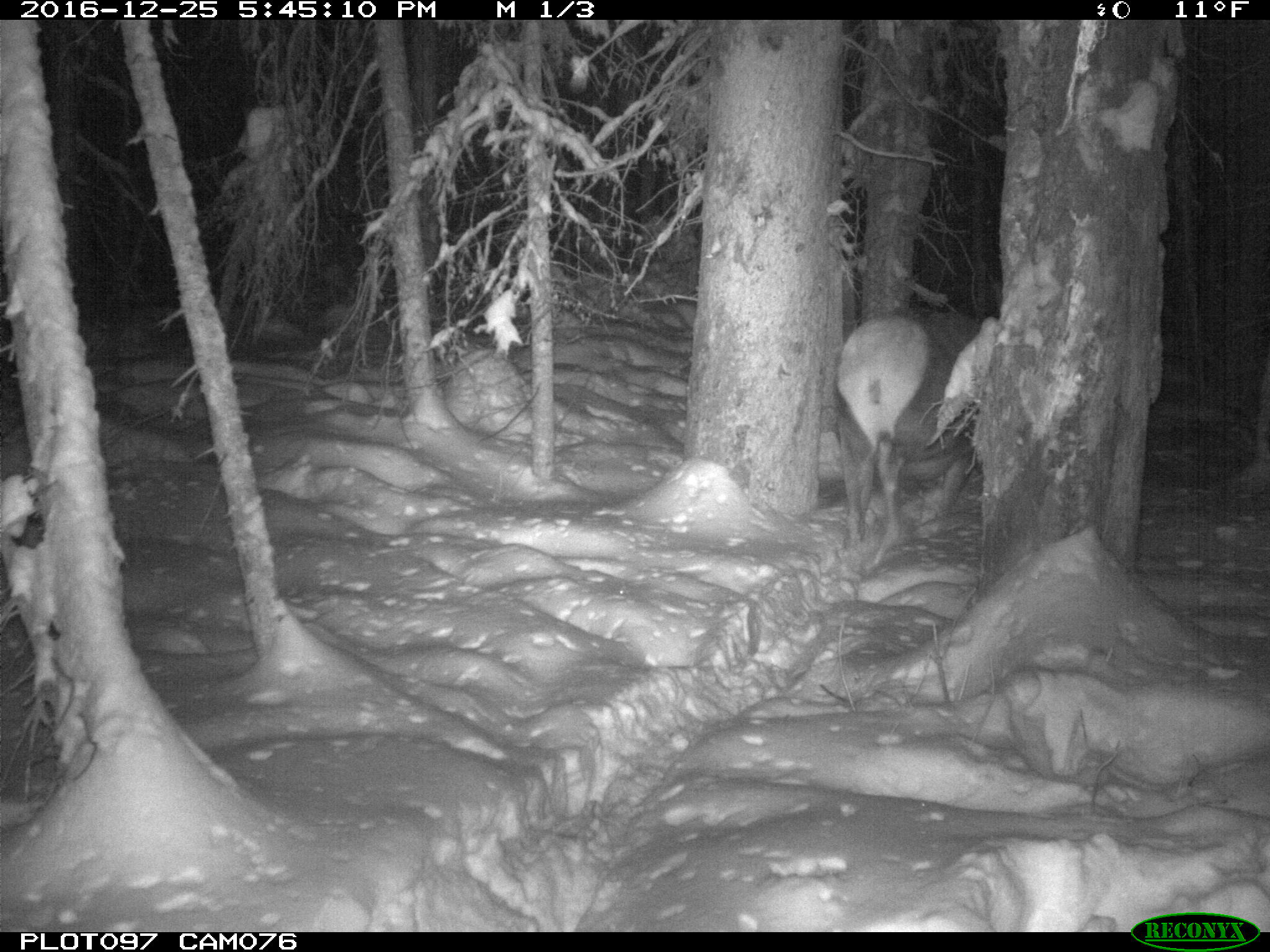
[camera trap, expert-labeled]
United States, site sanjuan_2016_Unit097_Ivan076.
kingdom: Animalia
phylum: Chordata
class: Mammalia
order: Artiodactyla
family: Cervidae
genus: Cervus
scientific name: Cervus elaphus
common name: red deer